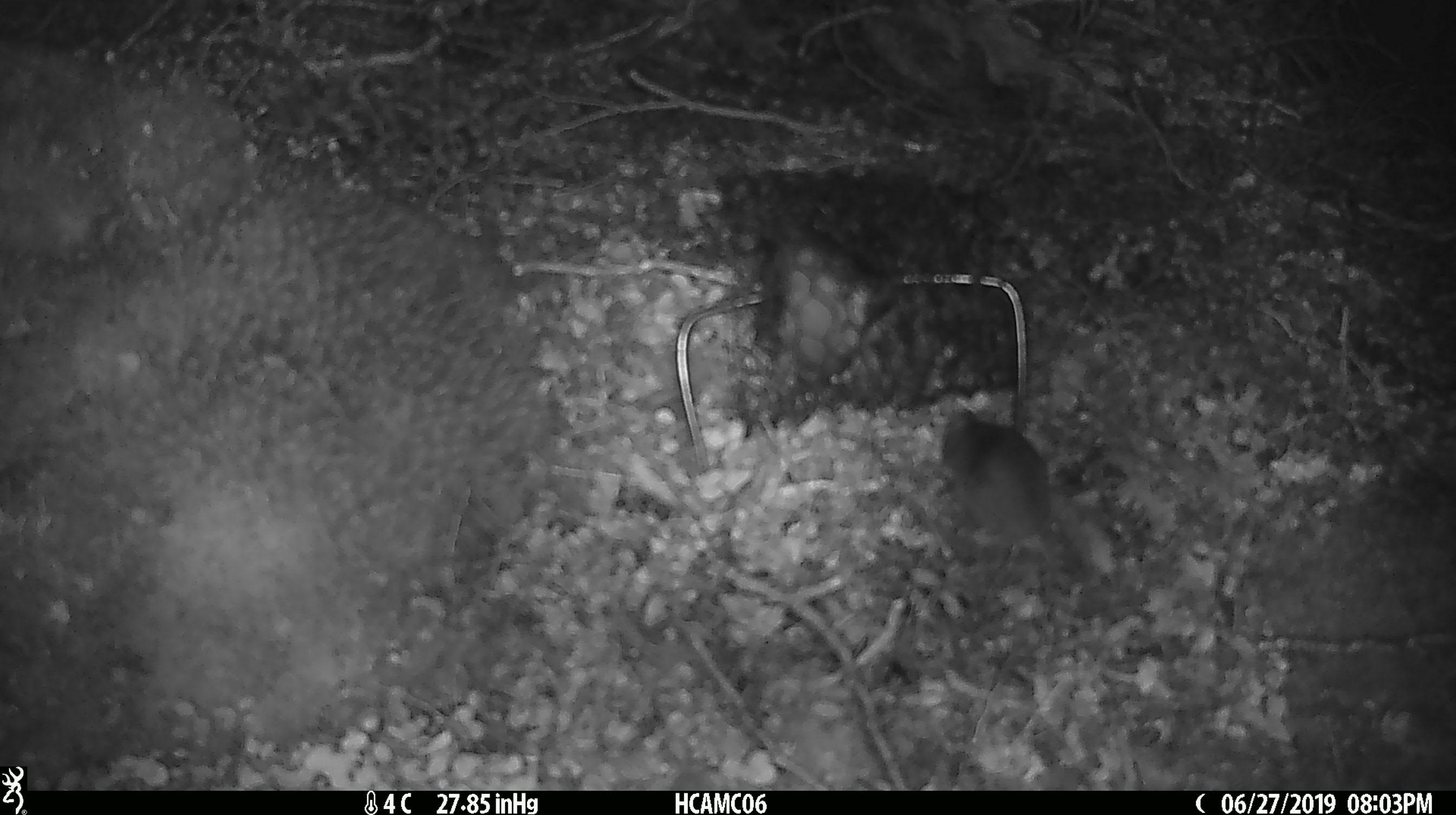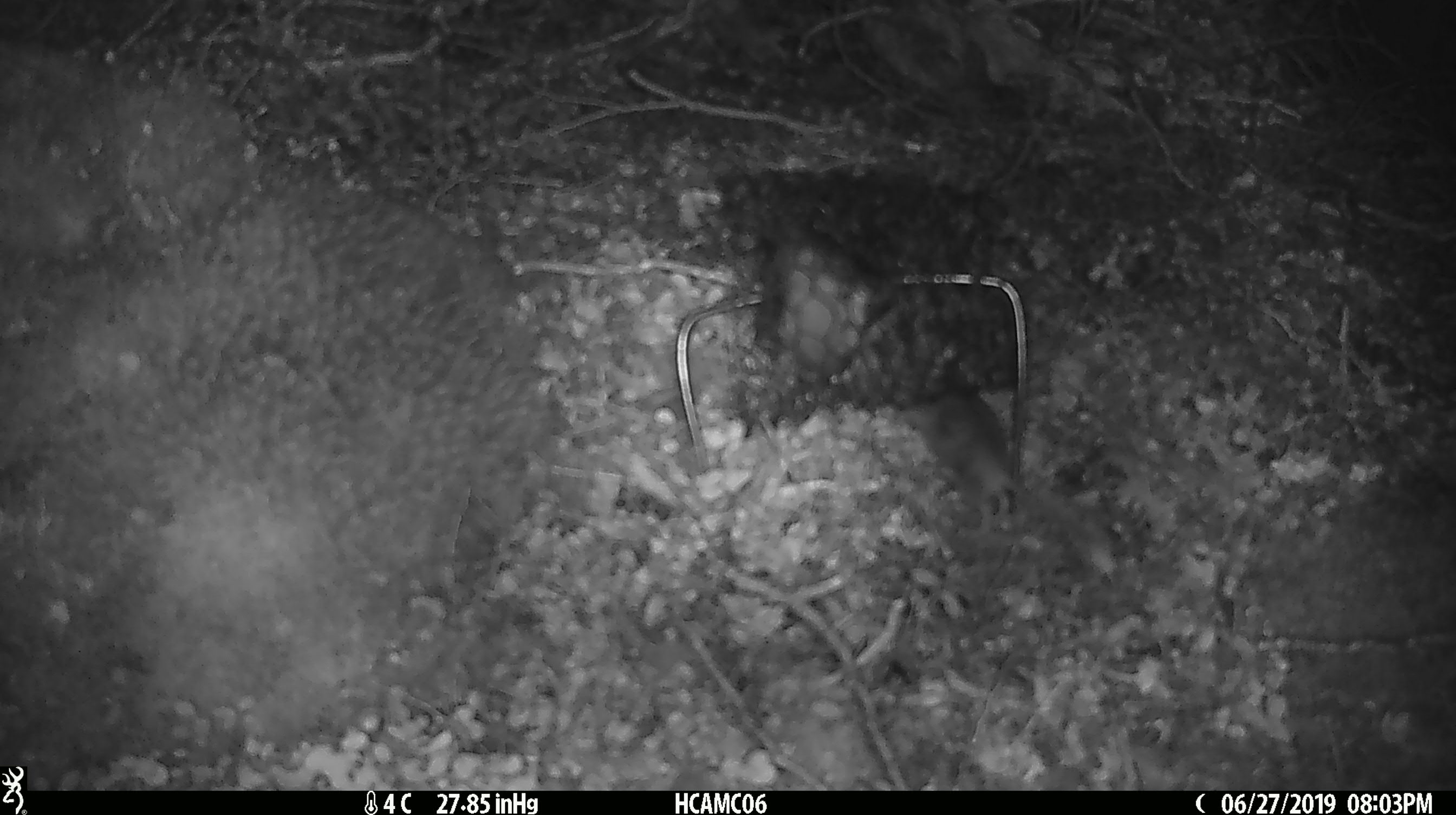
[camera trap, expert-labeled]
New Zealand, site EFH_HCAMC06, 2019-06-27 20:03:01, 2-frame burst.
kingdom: Animalia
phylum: Chordata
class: Mammalia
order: Rodentia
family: Muridae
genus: Mus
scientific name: Mus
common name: mouse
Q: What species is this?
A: Mouse (Mus).